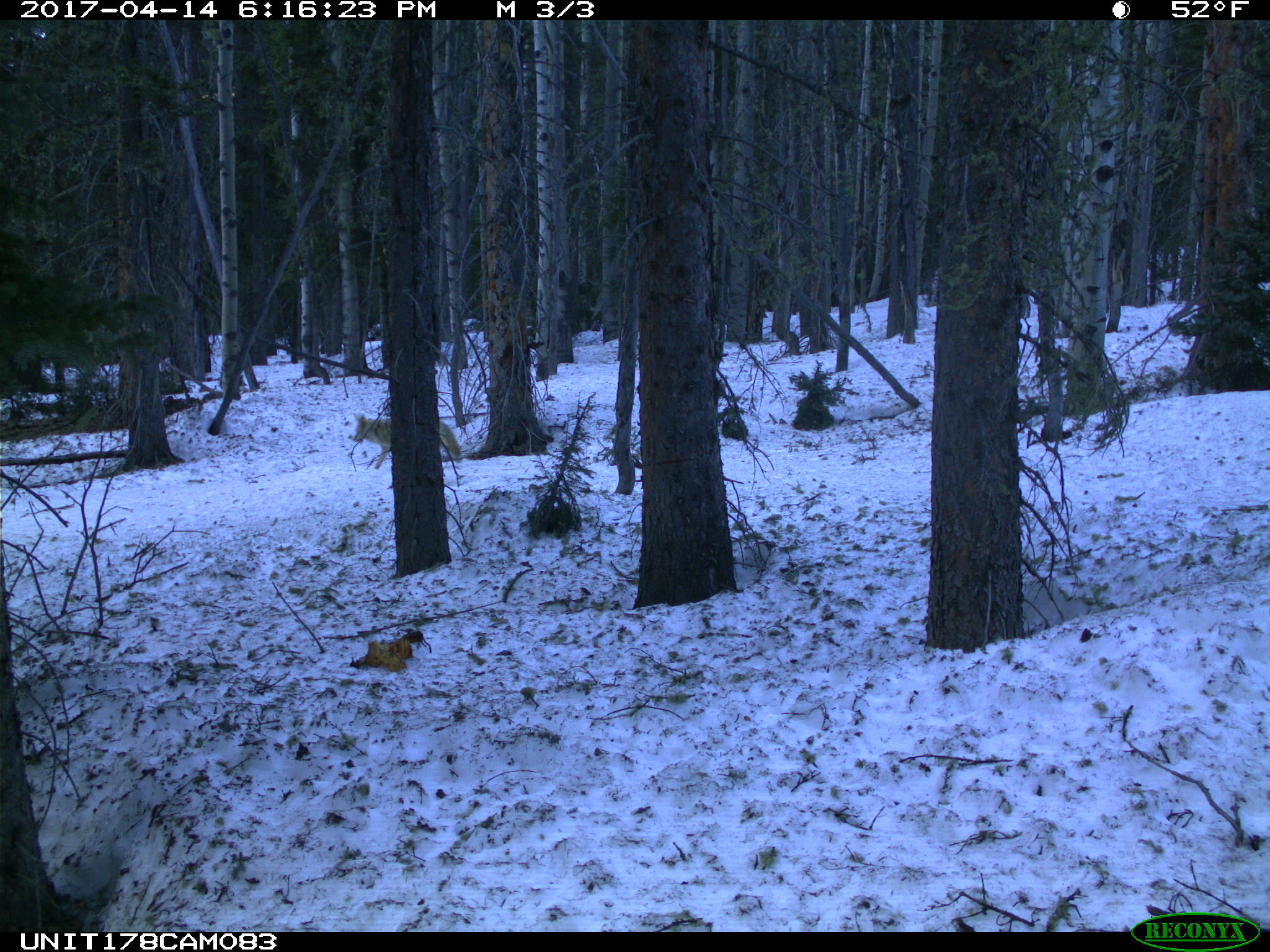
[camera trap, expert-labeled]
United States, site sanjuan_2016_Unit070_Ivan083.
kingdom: Animalia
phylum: Chordata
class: Mammalia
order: Carnivora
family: Canidae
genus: Canis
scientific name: Canis latrans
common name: coyote